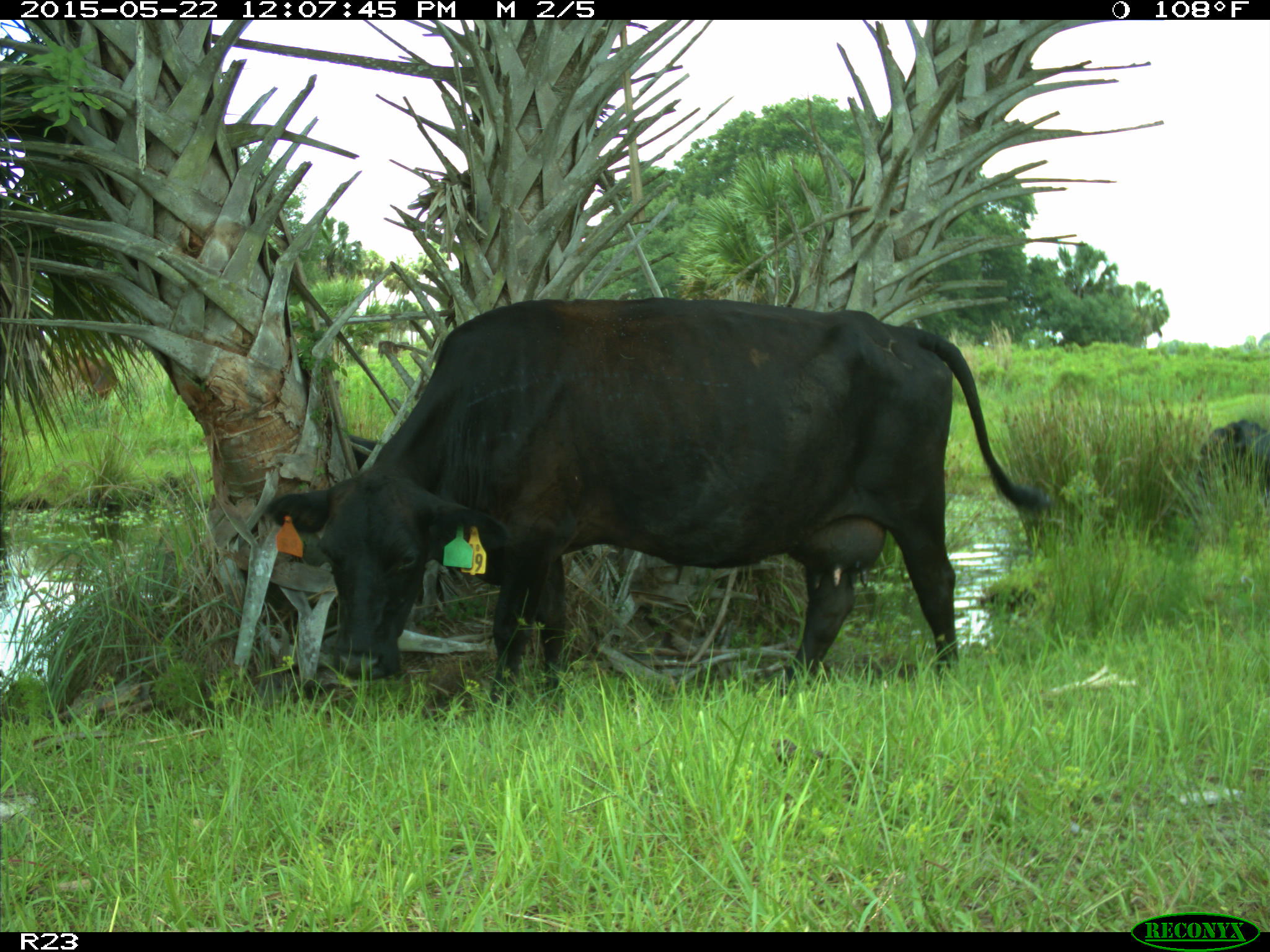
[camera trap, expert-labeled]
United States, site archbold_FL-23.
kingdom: Animalia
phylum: Chordata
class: Mammalia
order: Artiodactyla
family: Bovidae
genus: Bos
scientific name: Bos taurus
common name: domestic cow